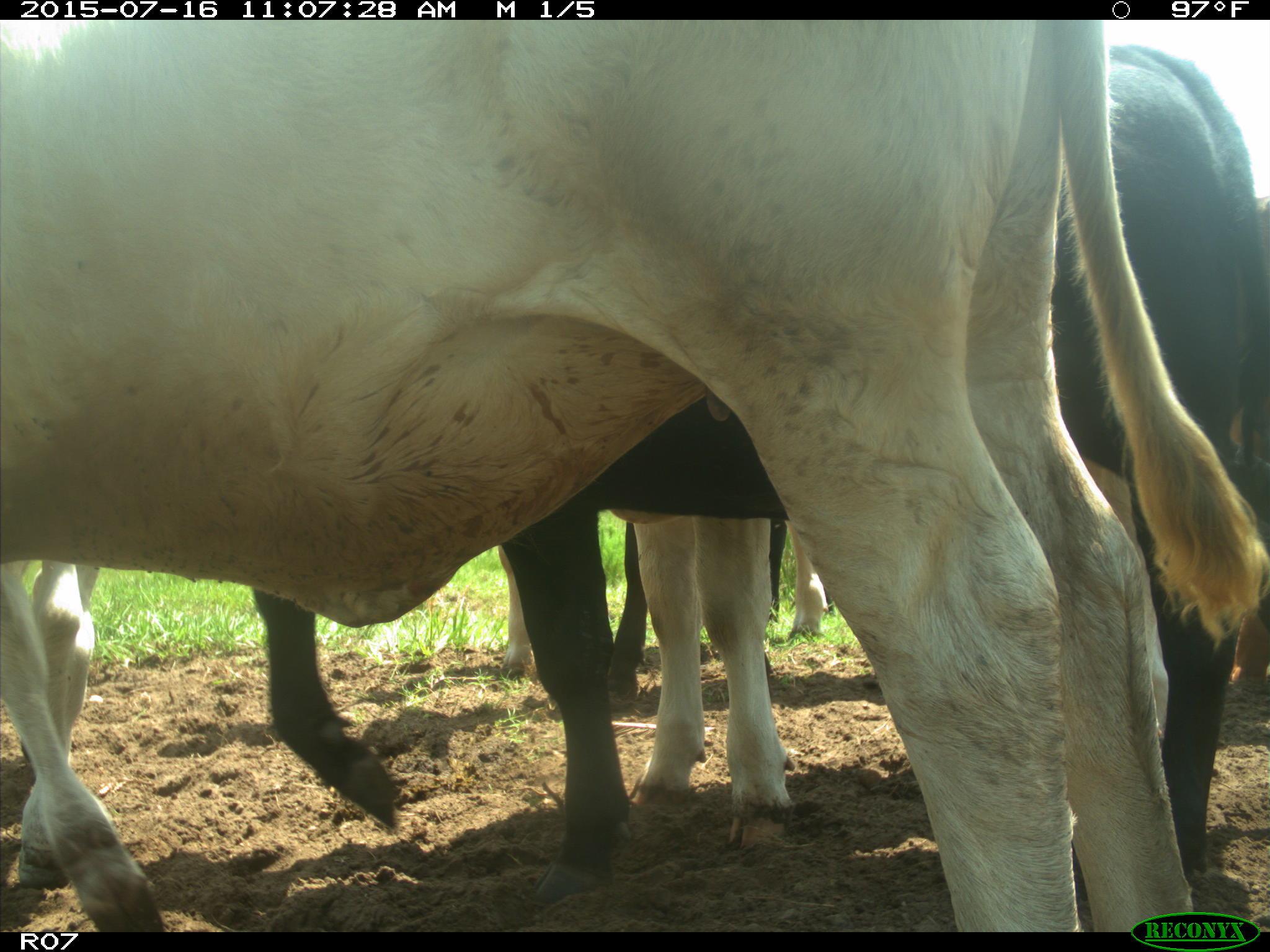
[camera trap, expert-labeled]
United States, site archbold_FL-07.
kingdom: Animalia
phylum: Chordata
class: Mammalia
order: Artiodactyla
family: Bovidae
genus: Bos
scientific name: Bos taurus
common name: domestic cow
Bos taurus (domestic cow).